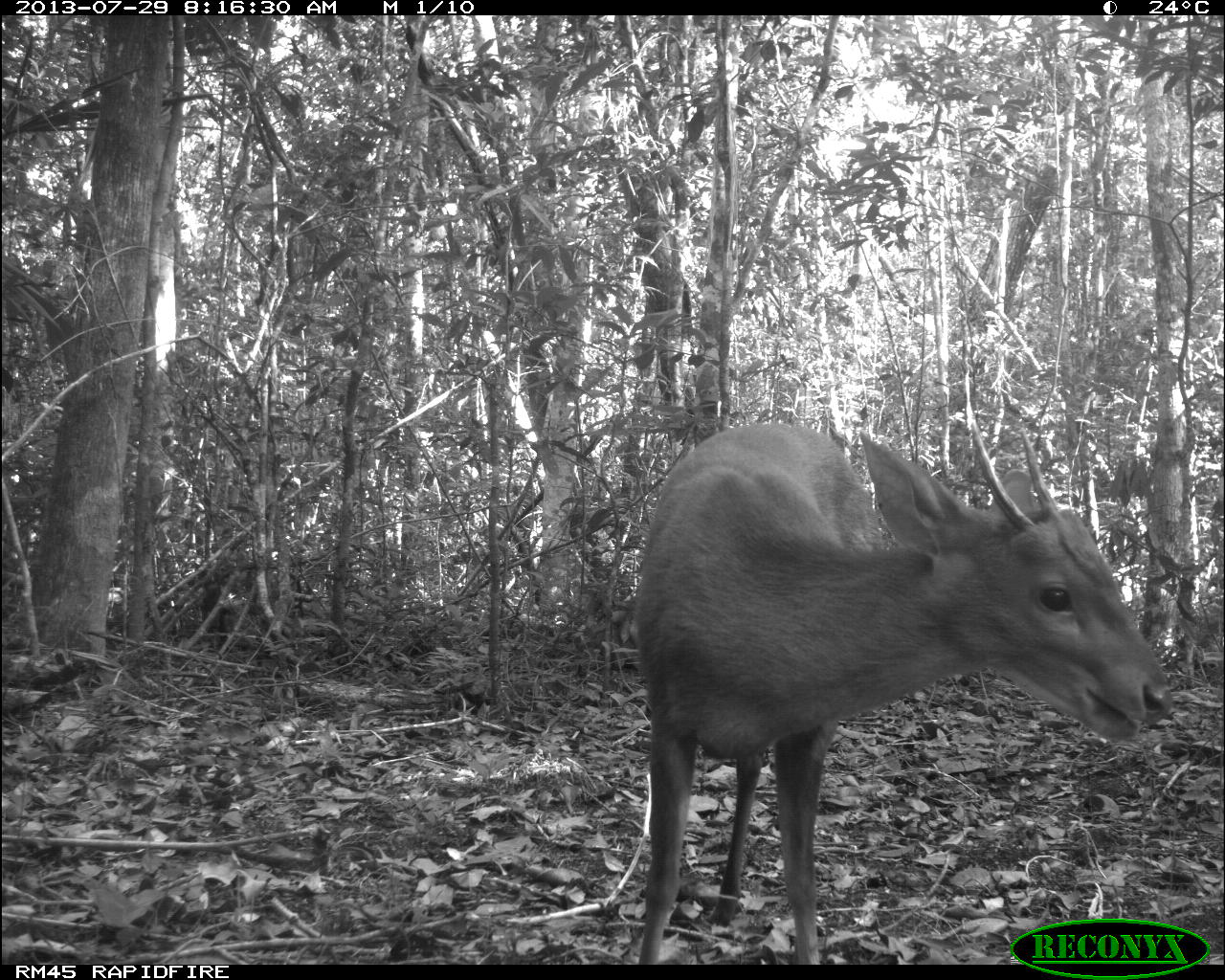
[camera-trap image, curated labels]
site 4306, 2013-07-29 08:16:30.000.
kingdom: Animalia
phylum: Chordata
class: Mammalia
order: Artiodactyla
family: Cervidae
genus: Mazama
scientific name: Mazama temama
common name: central american red brocket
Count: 1.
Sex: male.